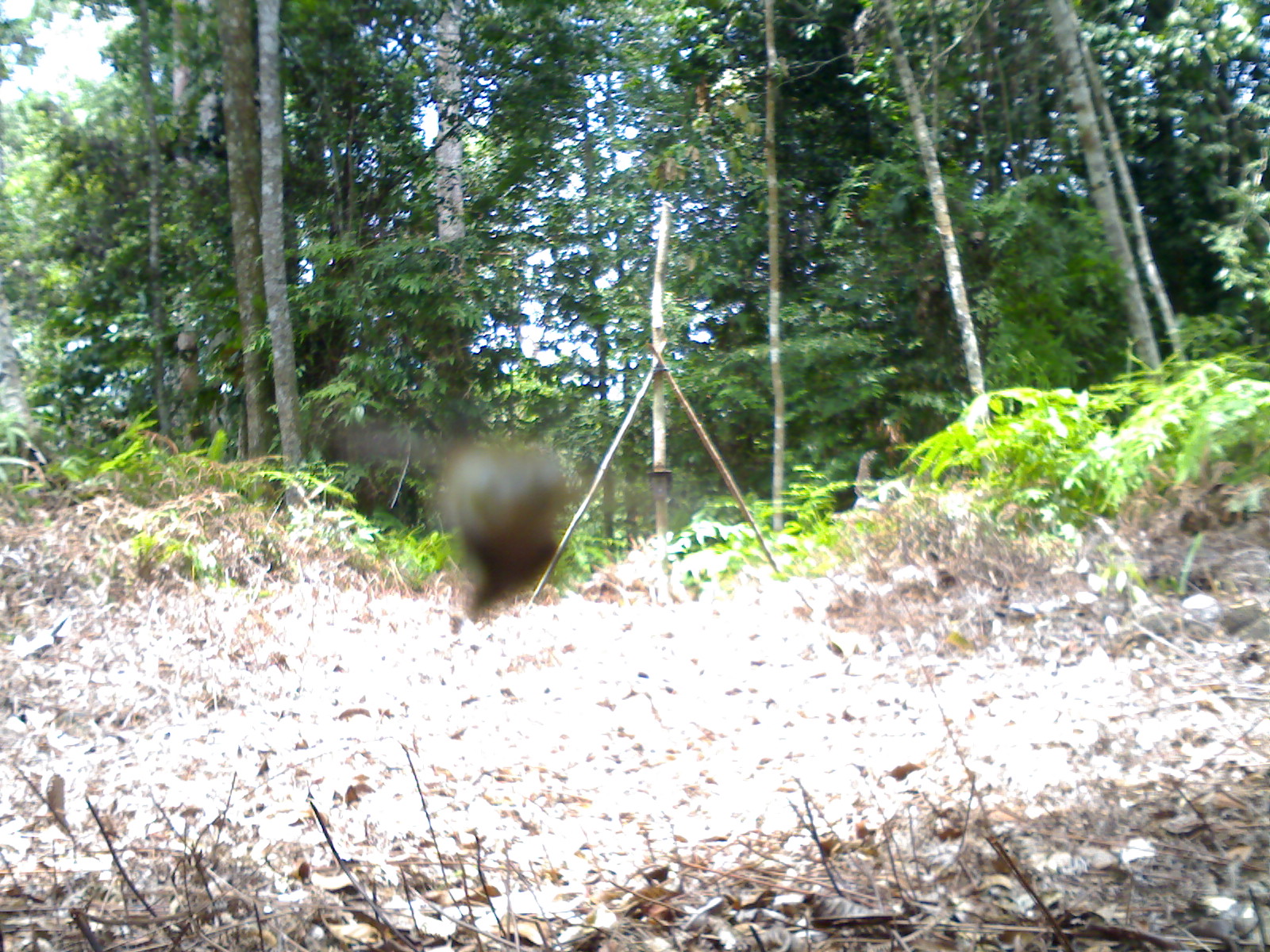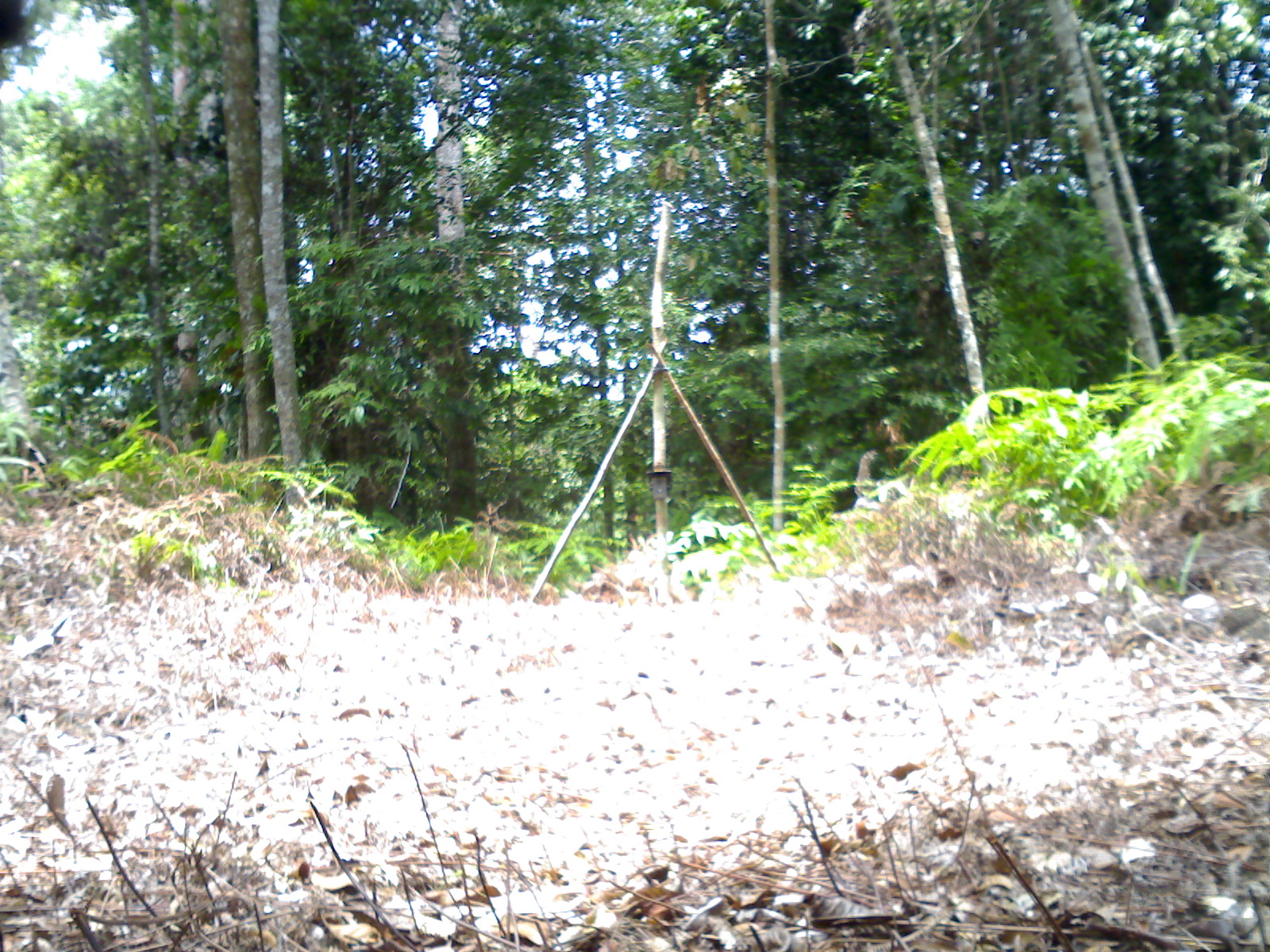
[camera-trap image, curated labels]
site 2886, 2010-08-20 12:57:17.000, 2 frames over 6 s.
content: unidentified animal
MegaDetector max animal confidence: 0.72